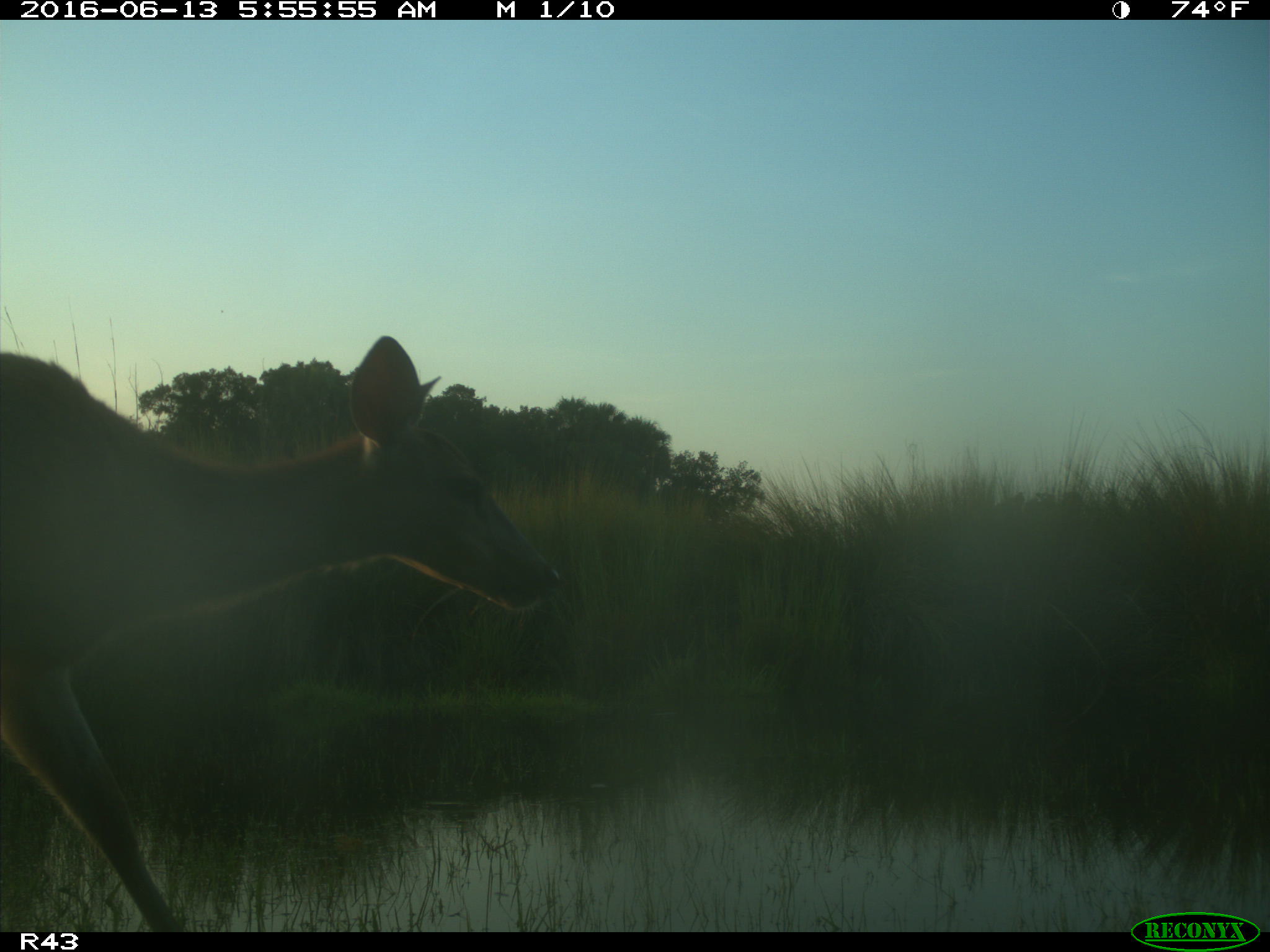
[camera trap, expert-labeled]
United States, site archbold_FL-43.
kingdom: Animalia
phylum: Chordata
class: Mammalia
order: Artiodactyla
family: Cervidae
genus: Odocoileus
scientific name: Odocoileus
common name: deer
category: unidentified deer